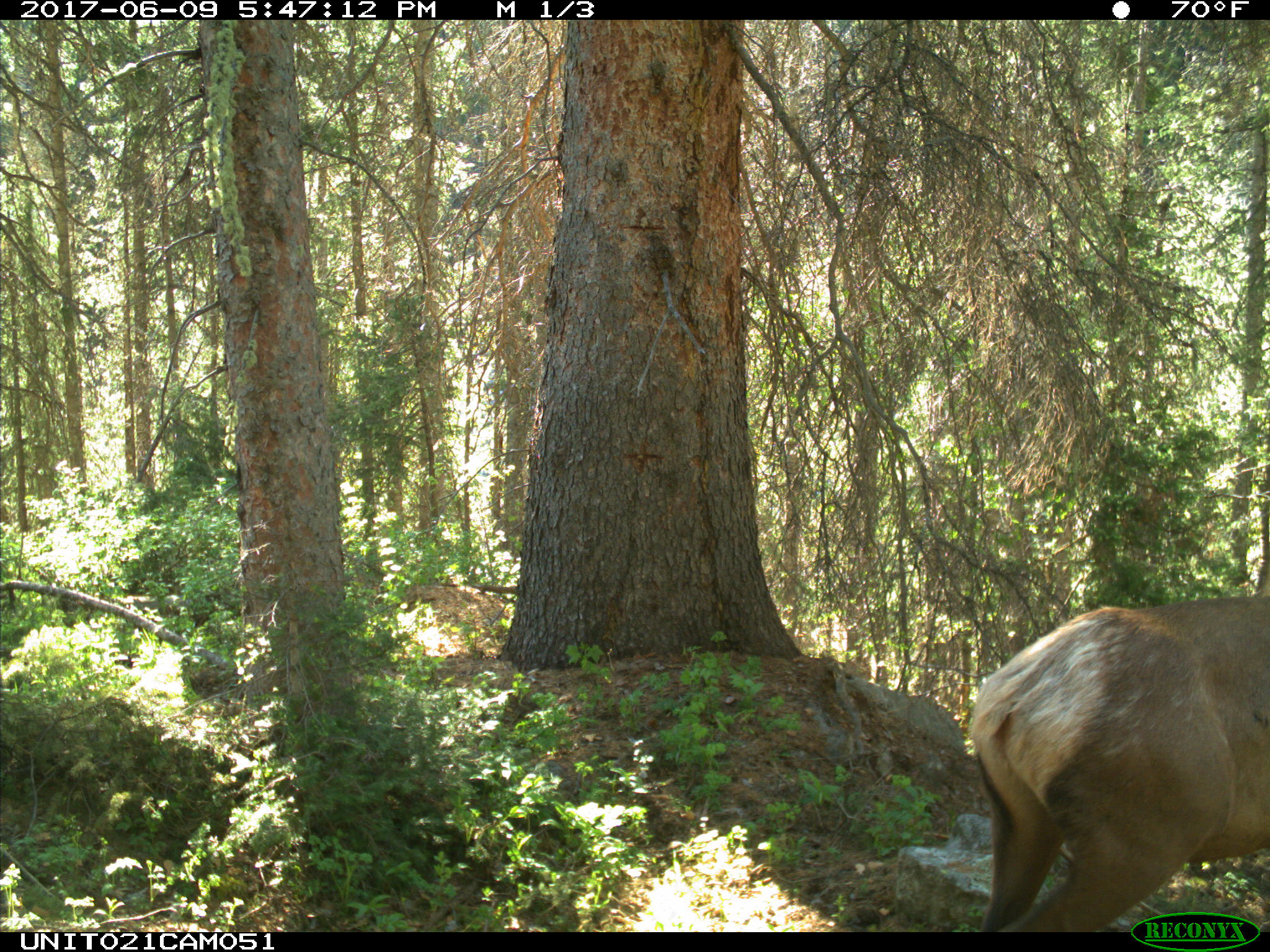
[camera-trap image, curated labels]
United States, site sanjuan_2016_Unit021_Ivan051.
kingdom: Animalia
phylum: Chordata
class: Mammalia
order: Artiodactyla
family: Cervidae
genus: Cervus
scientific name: Cervus elaphus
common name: red deer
Cervus elaphus (red deer).